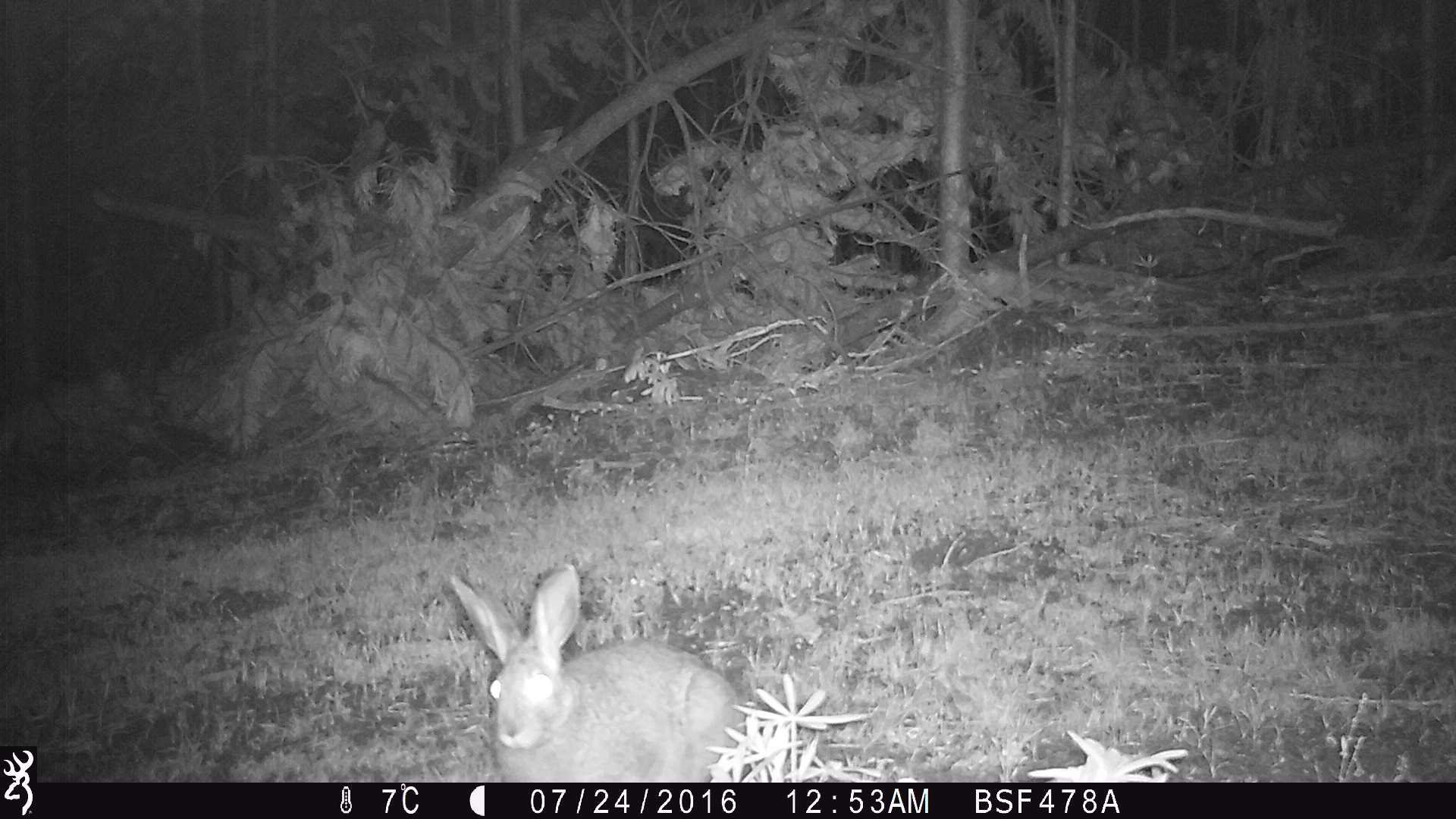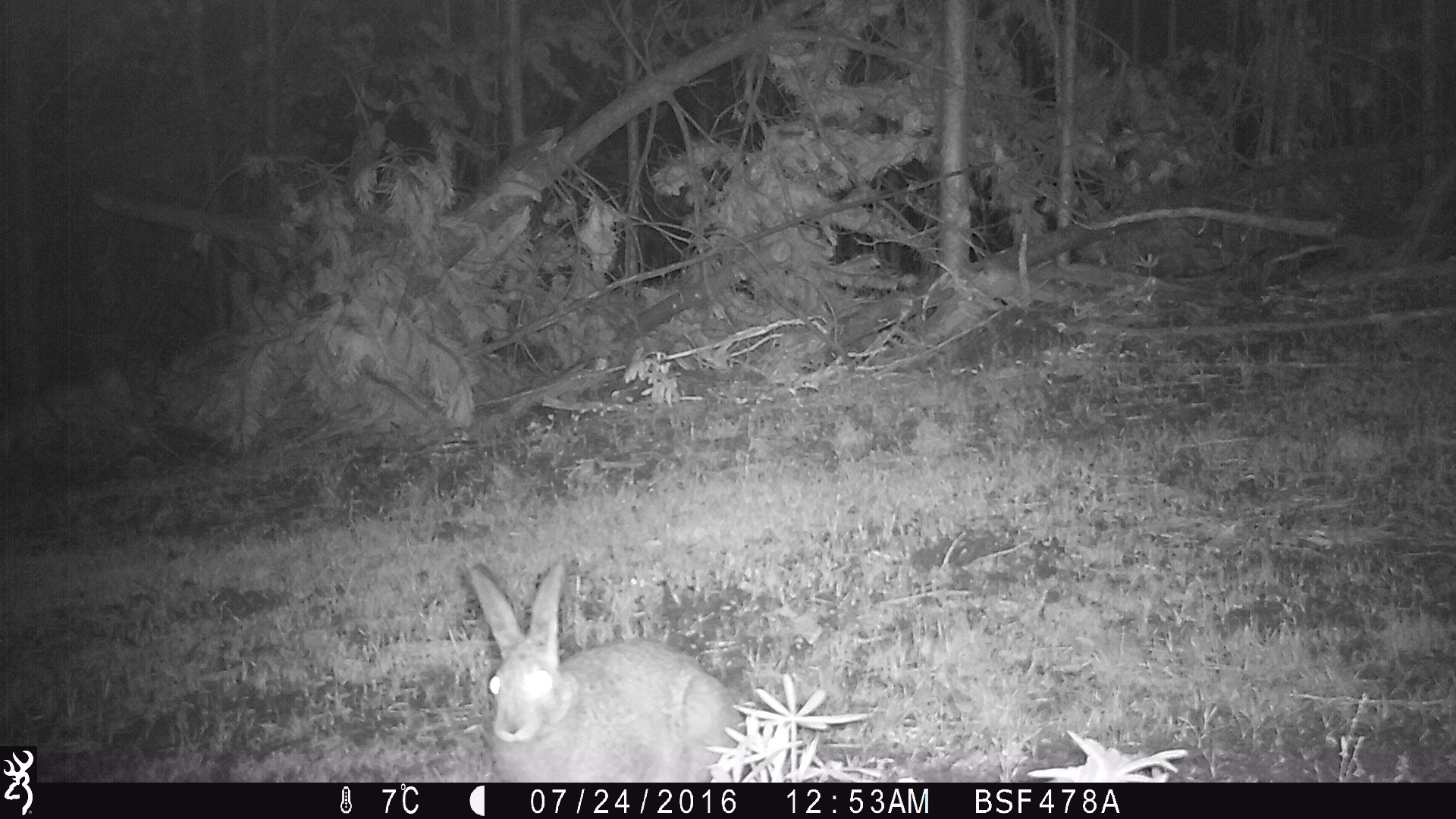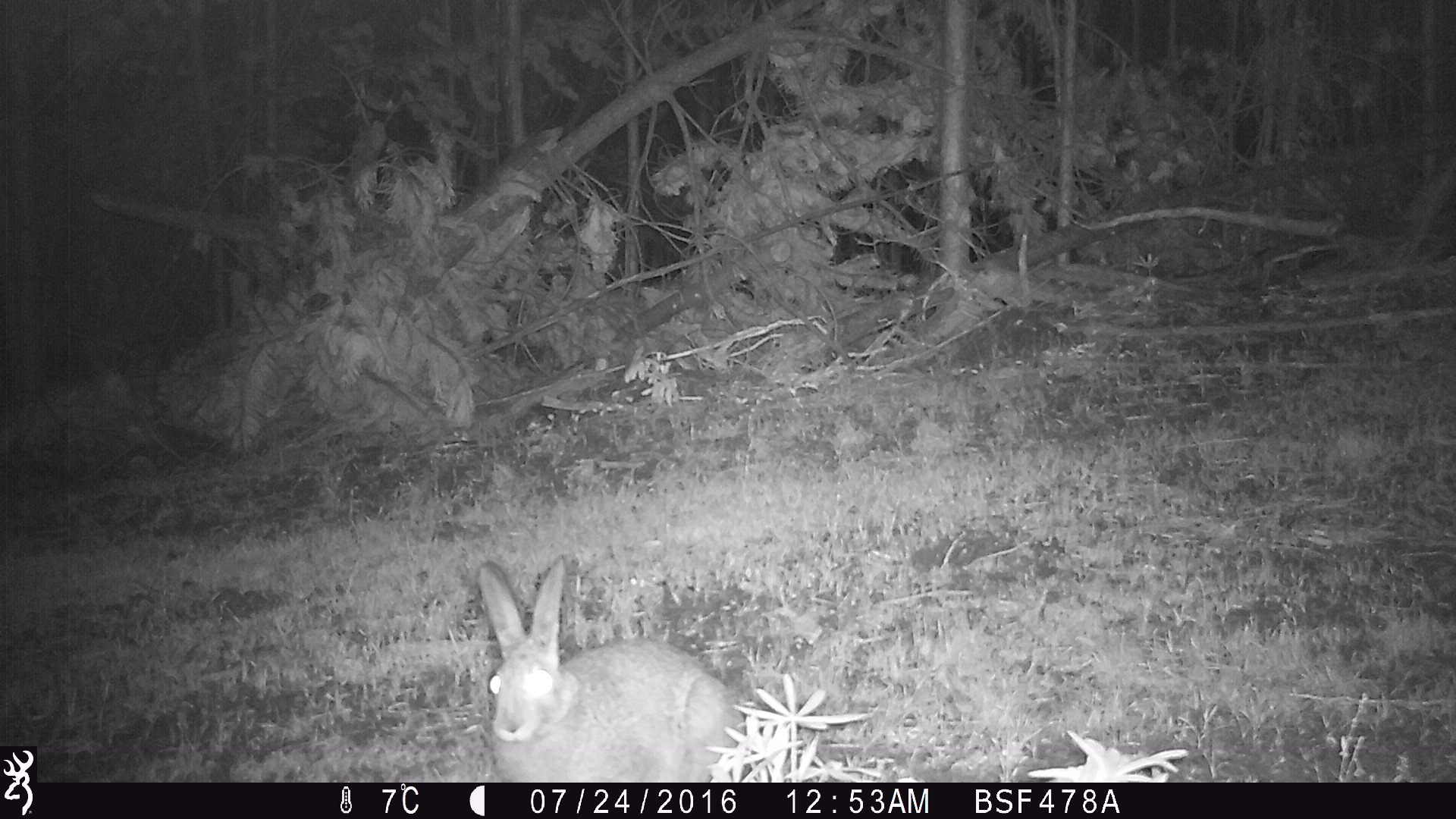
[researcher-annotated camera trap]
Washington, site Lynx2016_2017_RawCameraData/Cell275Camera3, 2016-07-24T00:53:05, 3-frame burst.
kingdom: Animalia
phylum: Chordata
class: Mammalia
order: Lagomorpha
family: Leporidae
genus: Lepus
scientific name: Lepus americanus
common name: snowshoe hare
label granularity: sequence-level